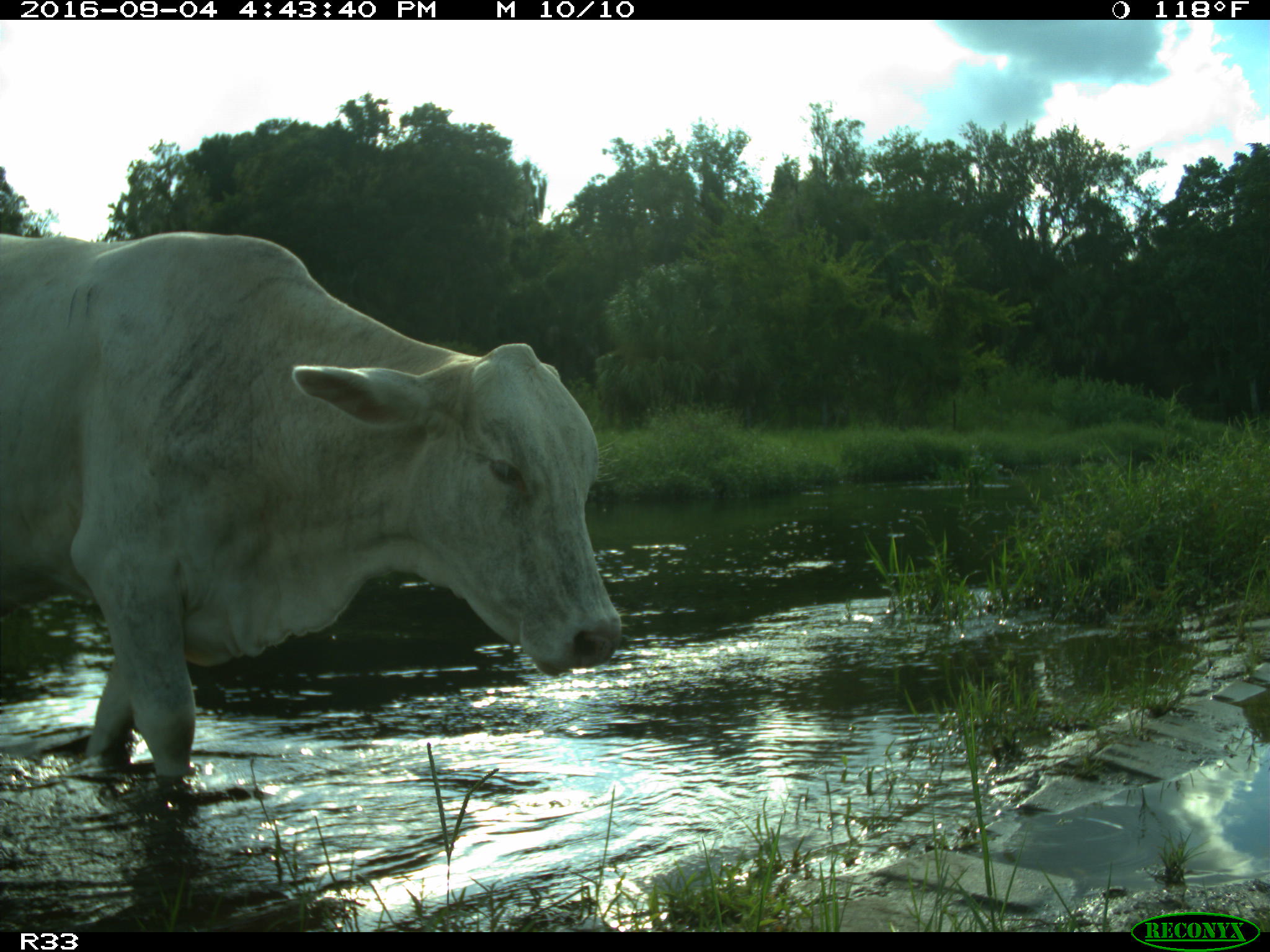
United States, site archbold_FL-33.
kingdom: Animalia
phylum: Chordata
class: Mammalia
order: Artiodactyla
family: Bovidae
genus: Bos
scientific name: Bos taurus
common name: domestic cow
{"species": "Bos taurus (domestic cow)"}